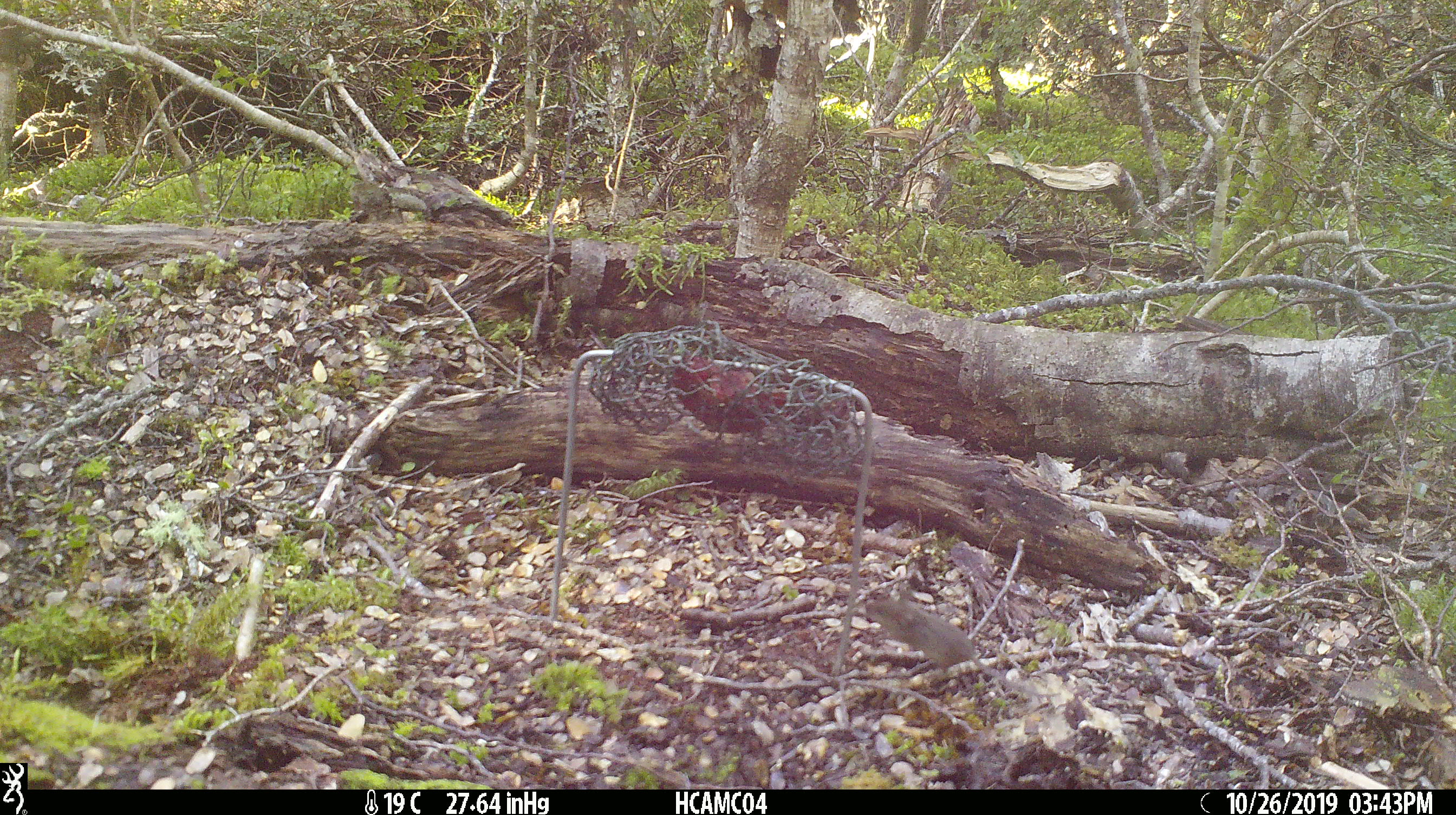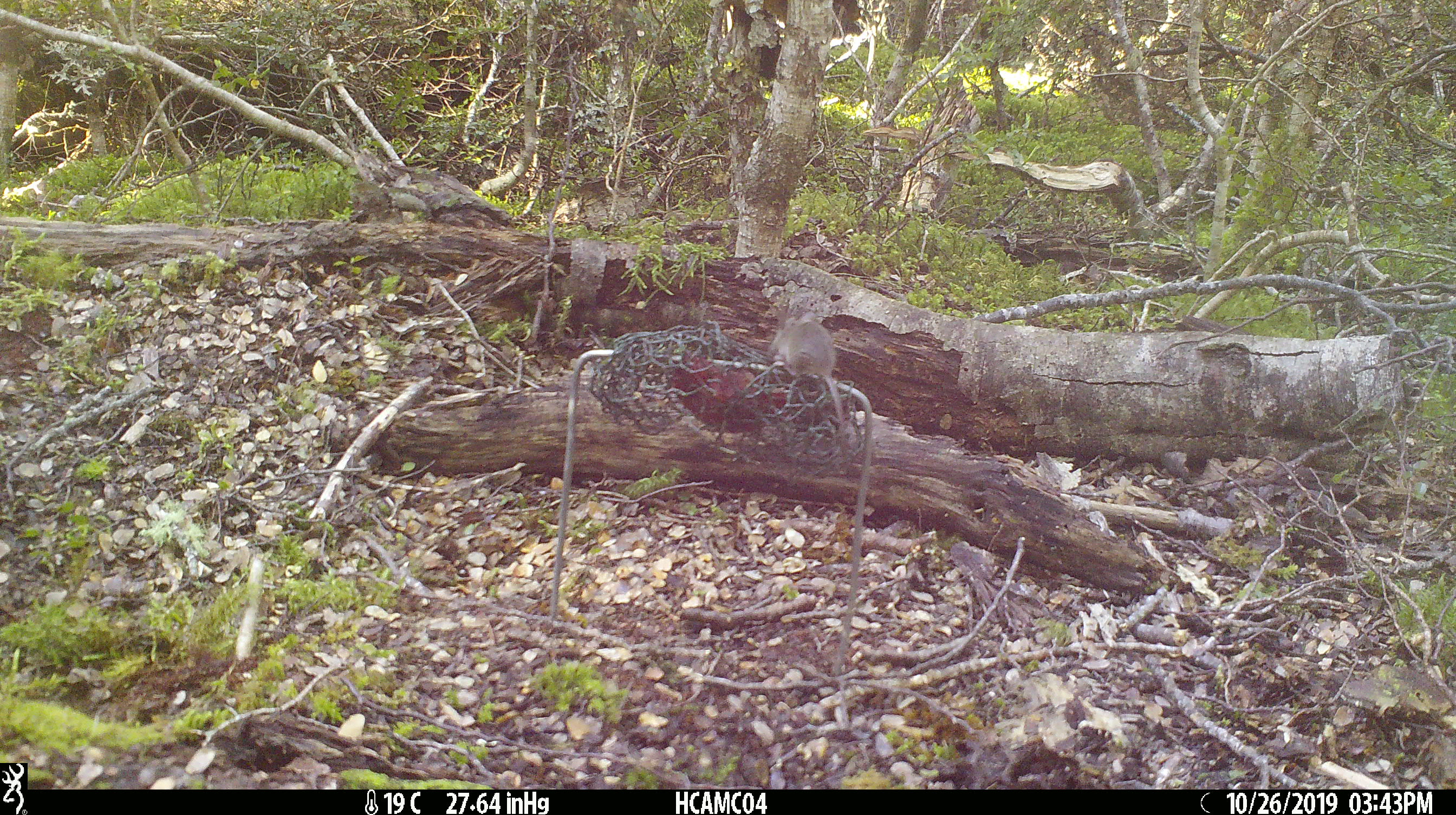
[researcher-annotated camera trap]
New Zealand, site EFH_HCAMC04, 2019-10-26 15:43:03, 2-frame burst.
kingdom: Animalia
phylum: Chordata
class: Mammalia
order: Rodentia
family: Muridae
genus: Mus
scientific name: Mus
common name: mouse